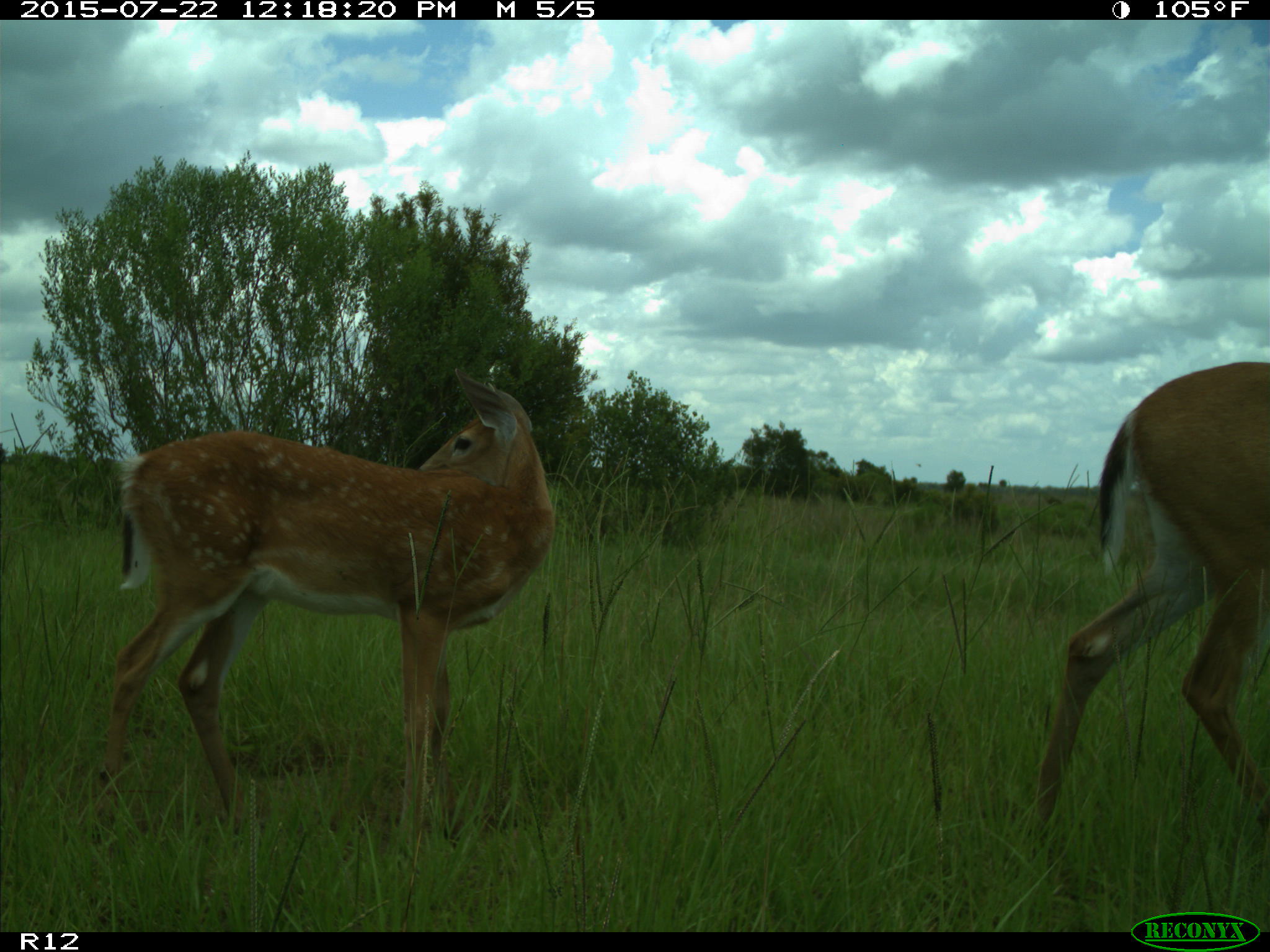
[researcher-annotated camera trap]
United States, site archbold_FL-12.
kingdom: Animalia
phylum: Chordata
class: Mammalia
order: Artiodactyla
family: Cervidae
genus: Odocoileus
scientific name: Odocoileus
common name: deer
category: unidentified deer